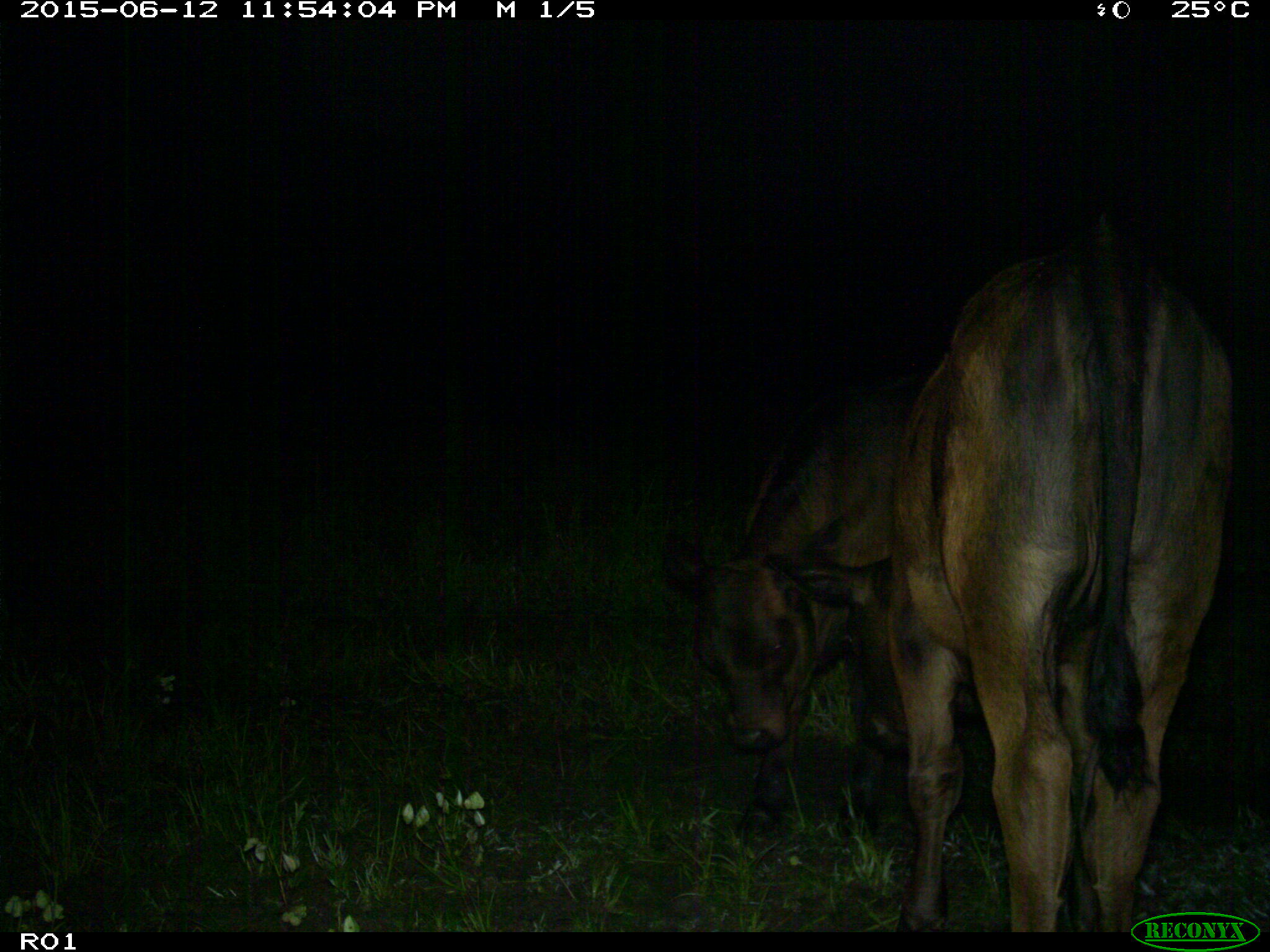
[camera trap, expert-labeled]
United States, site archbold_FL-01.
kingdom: Animalia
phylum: Chordata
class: Mammalia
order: Artiodactyla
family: Bovidae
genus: Bos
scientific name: Bos taurus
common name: domestic cow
Bos taurus (domestic cow).